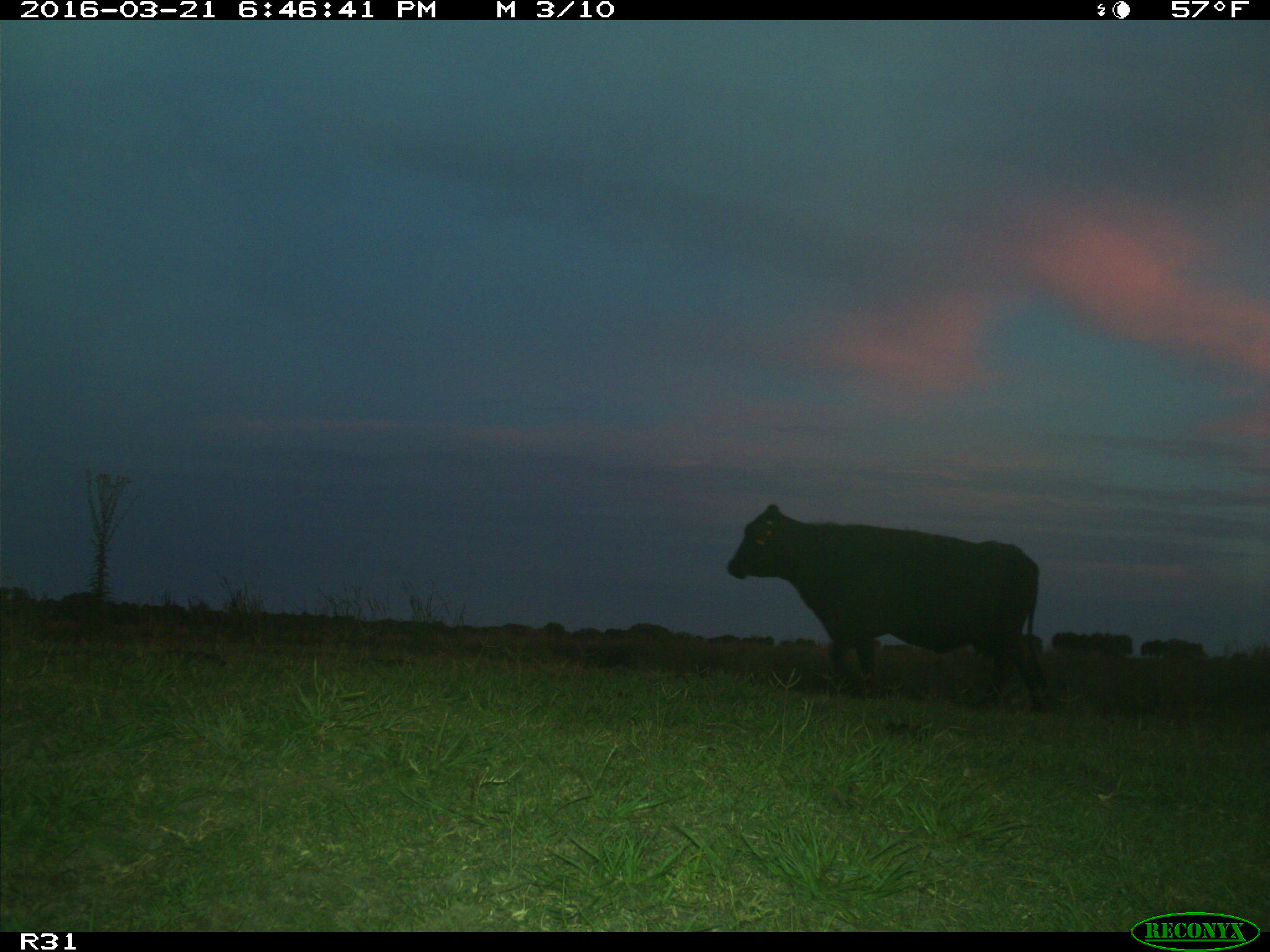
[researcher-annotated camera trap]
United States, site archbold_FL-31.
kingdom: Animalia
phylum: Chordata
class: Mammalia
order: Artiodactyla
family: Bovidae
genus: Bos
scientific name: Bos taurus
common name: domestic cow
Bos taurus (domestic cow).